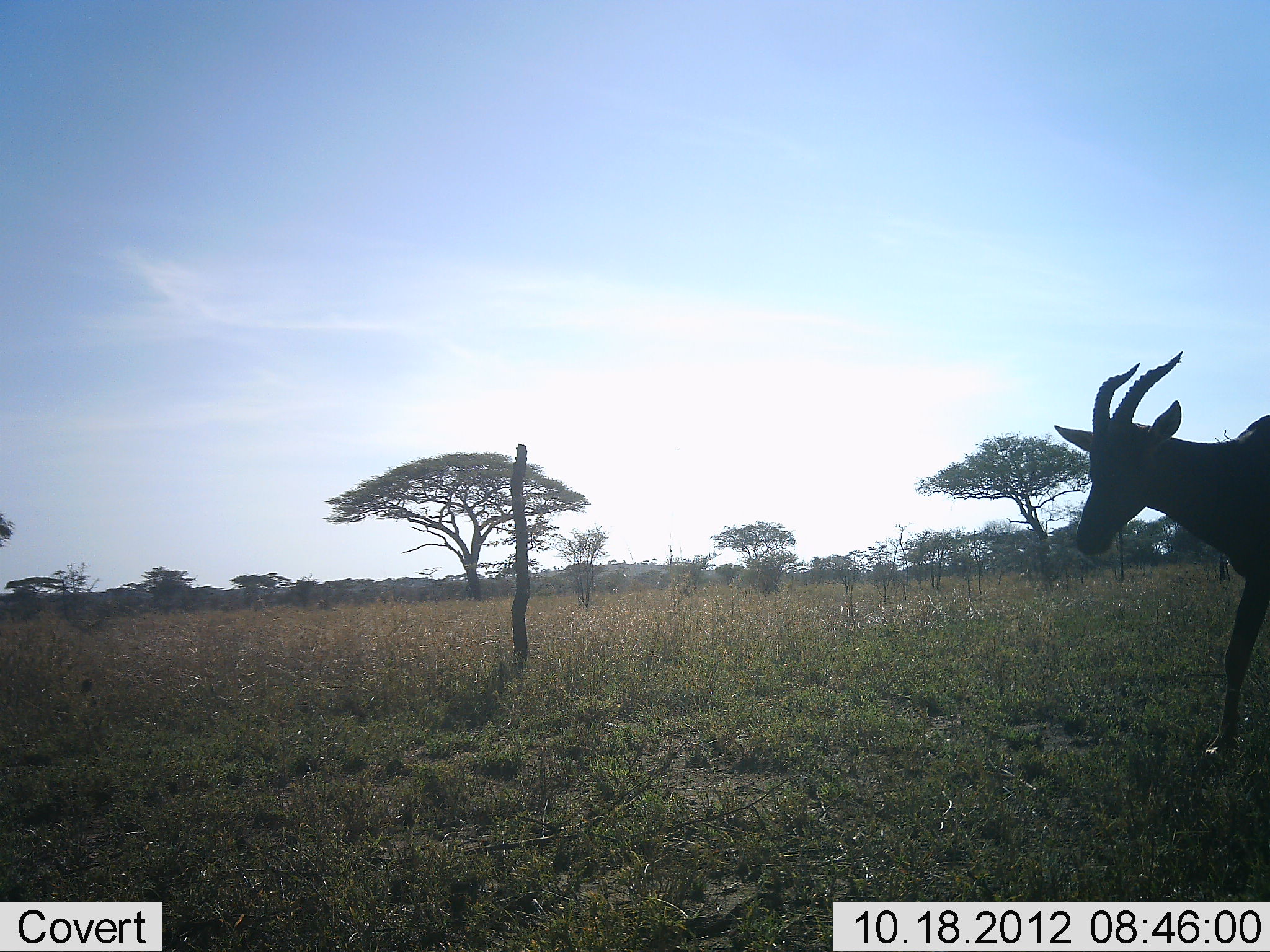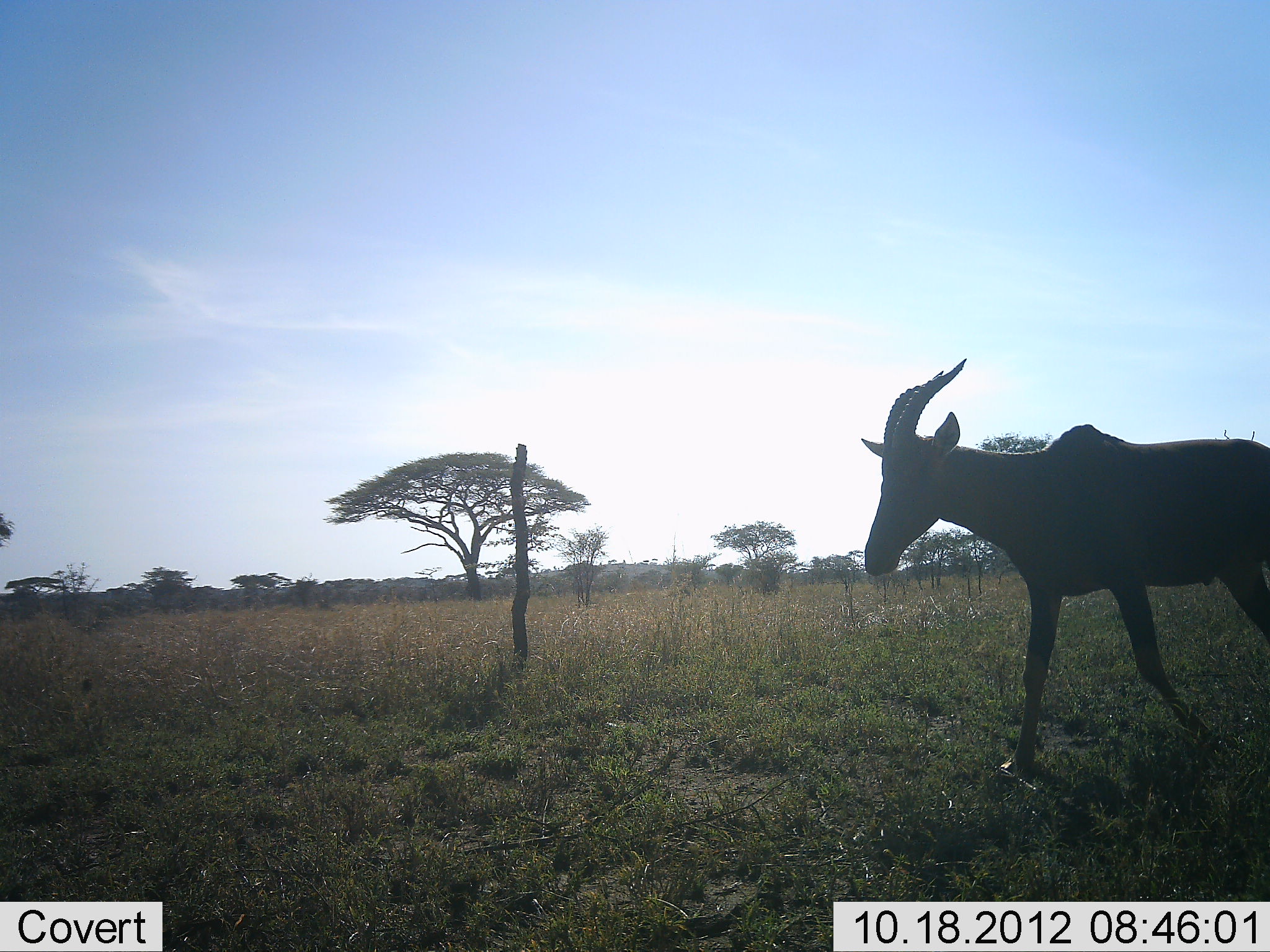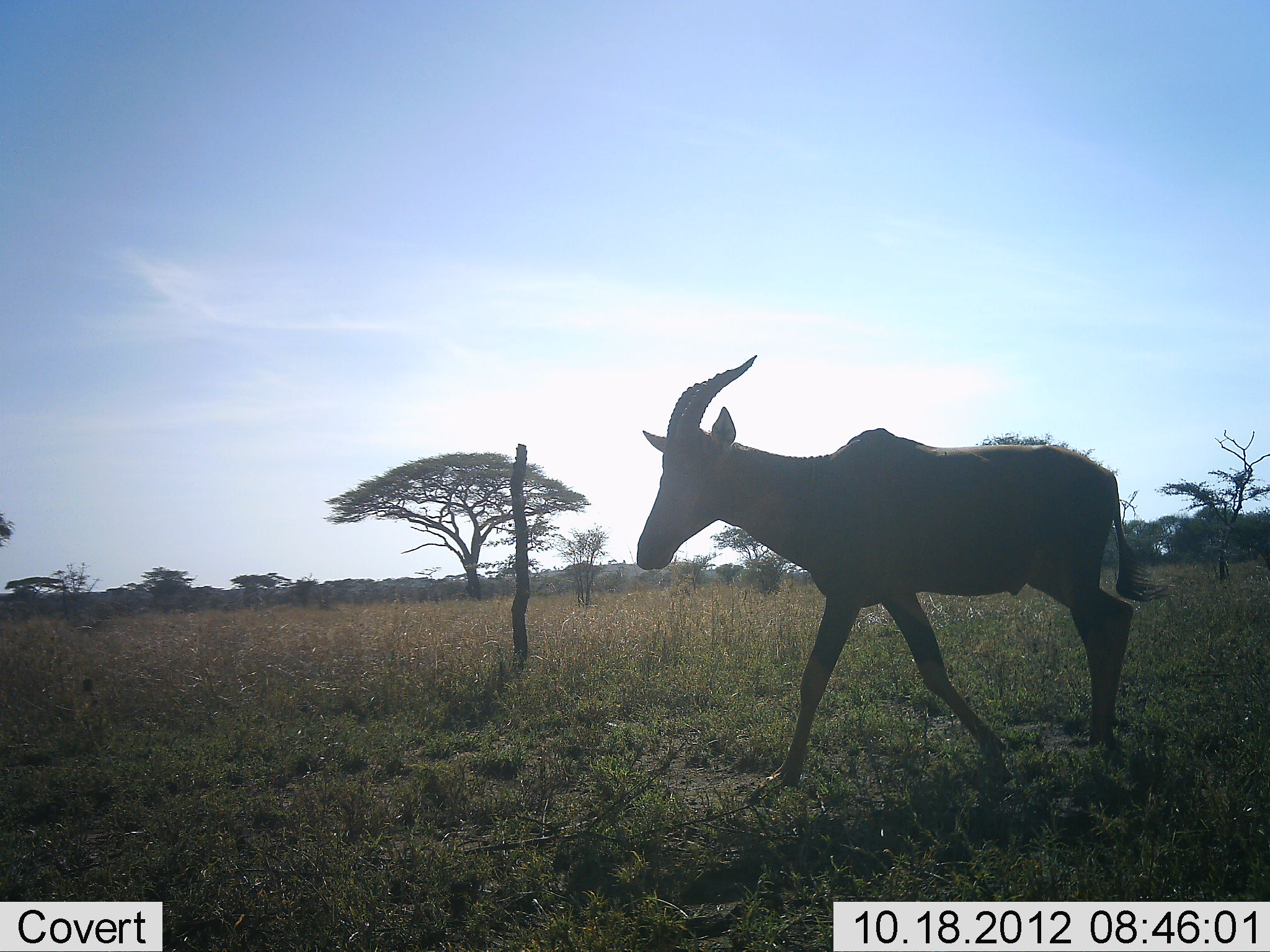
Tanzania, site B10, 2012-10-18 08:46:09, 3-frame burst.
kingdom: Animalia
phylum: Chordata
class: Mammalia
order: Artiodactyla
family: Bovidae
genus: Damaliscus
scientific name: Damaliscus lunatus jimela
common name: topi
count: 1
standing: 10%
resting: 0%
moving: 90%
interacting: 0%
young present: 0%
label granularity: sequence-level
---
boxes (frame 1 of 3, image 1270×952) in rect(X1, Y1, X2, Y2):
animal: rect(1051, 351, 1270, 775)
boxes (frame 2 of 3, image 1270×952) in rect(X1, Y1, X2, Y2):
animal: rect(859, 355, 1270, 788)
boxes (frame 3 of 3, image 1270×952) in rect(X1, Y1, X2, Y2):
animal: rect(633, 353, 1176, 800)